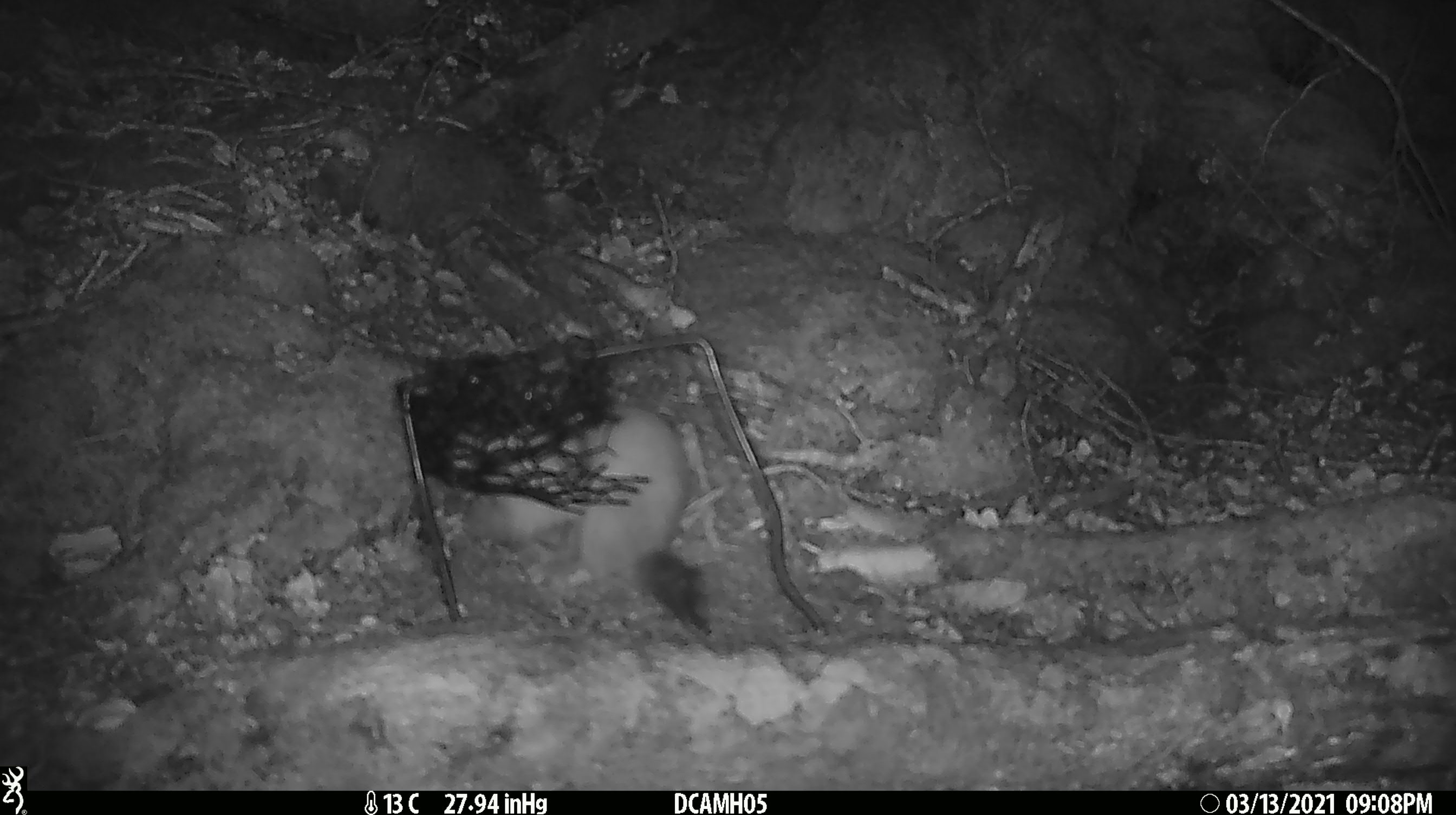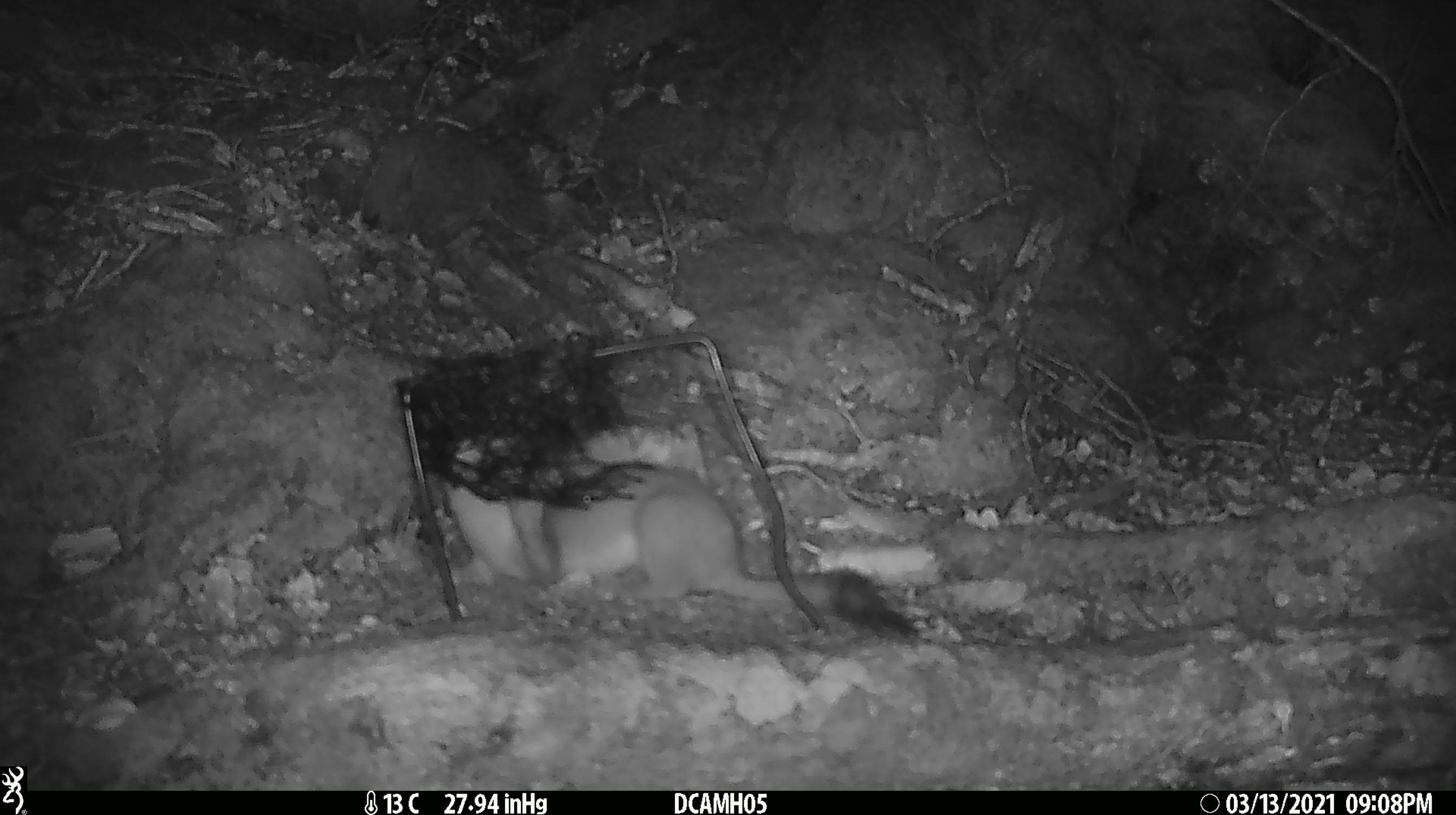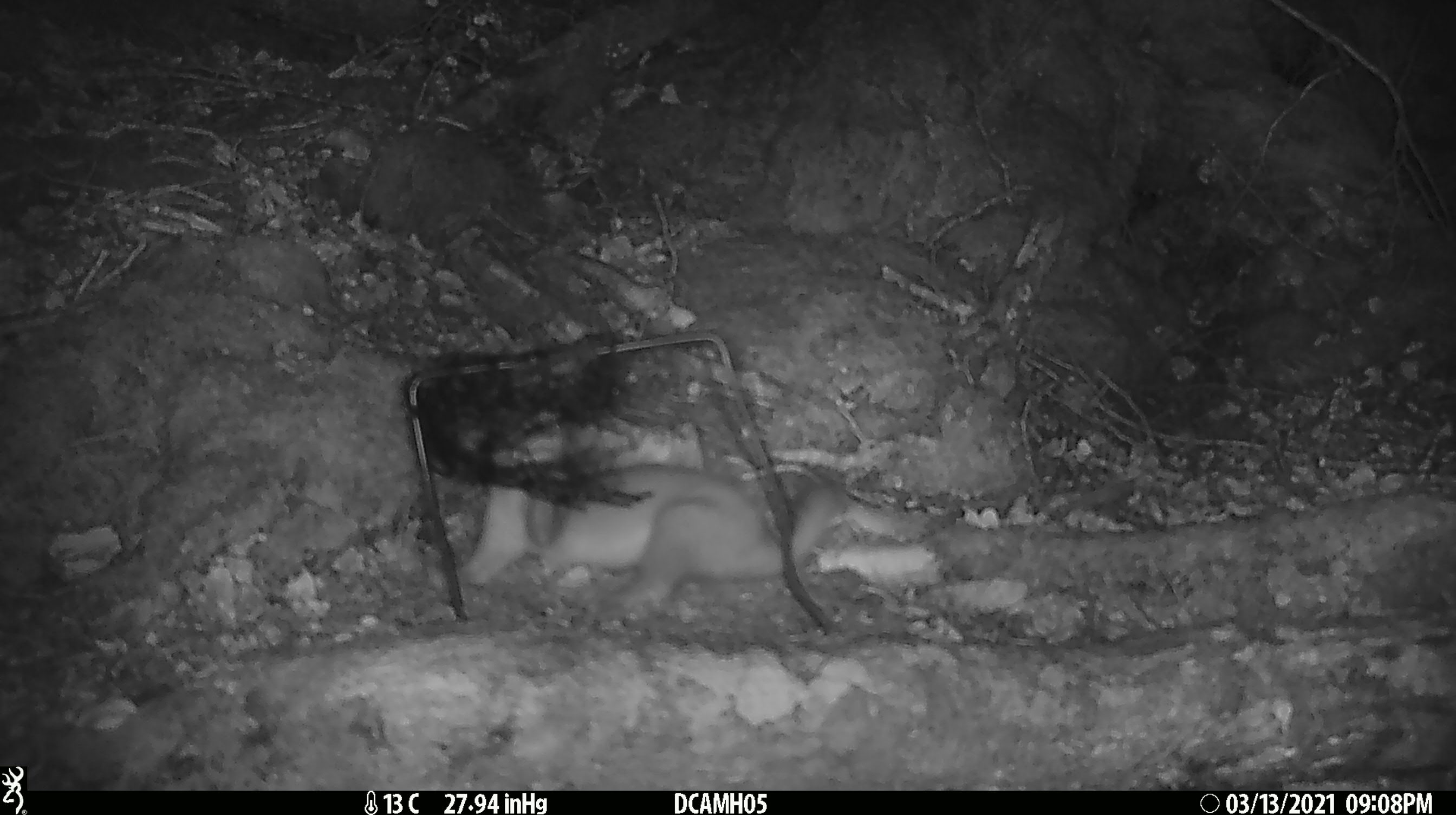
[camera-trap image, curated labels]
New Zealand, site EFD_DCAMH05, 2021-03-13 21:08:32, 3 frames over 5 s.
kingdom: Animalia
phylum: Chordata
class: Mammalia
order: Carnivora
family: Mustelidae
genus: Mustela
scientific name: Mustela erminea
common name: stoat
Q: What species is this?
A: Stoat (Mustela erminea).